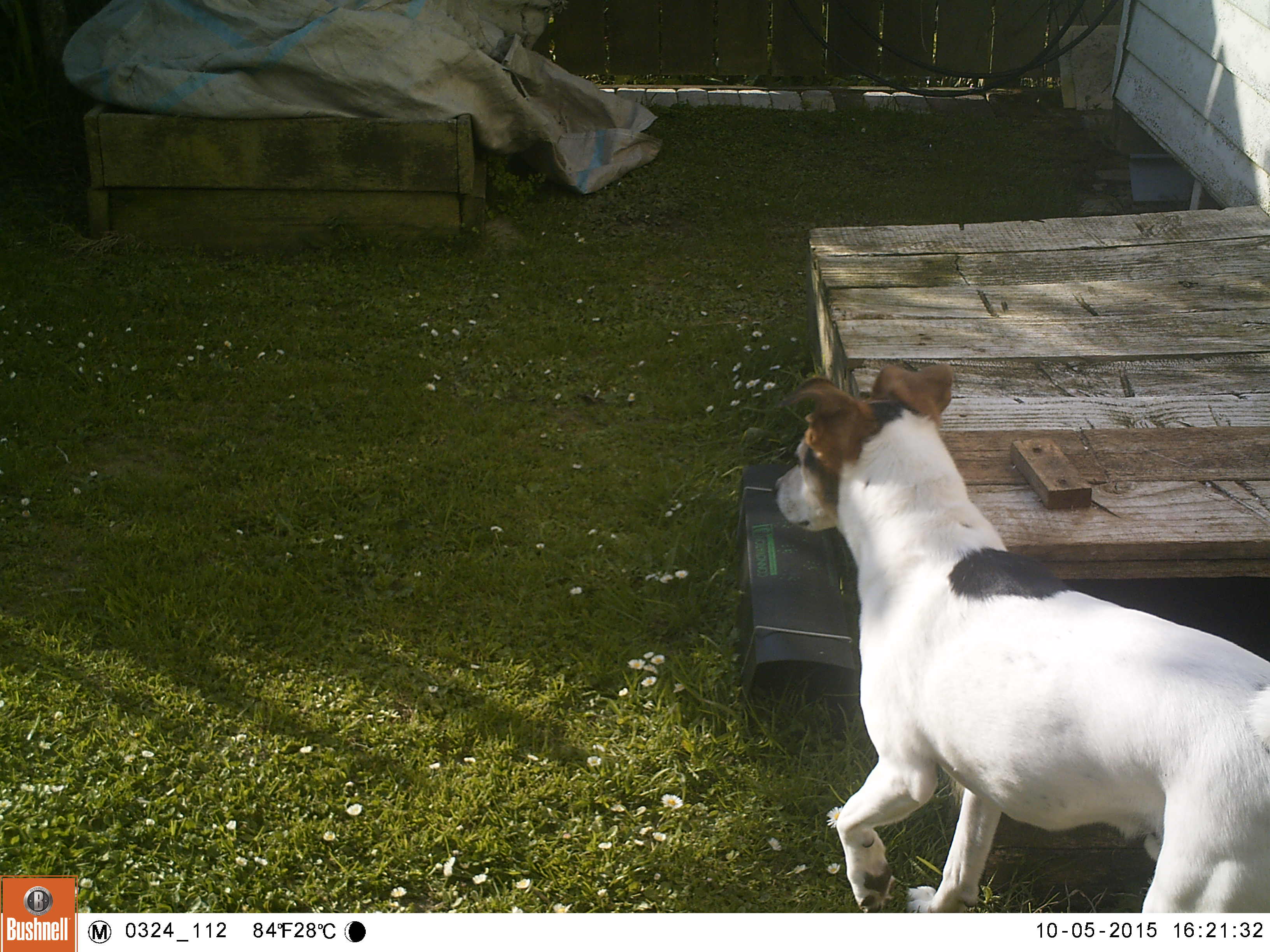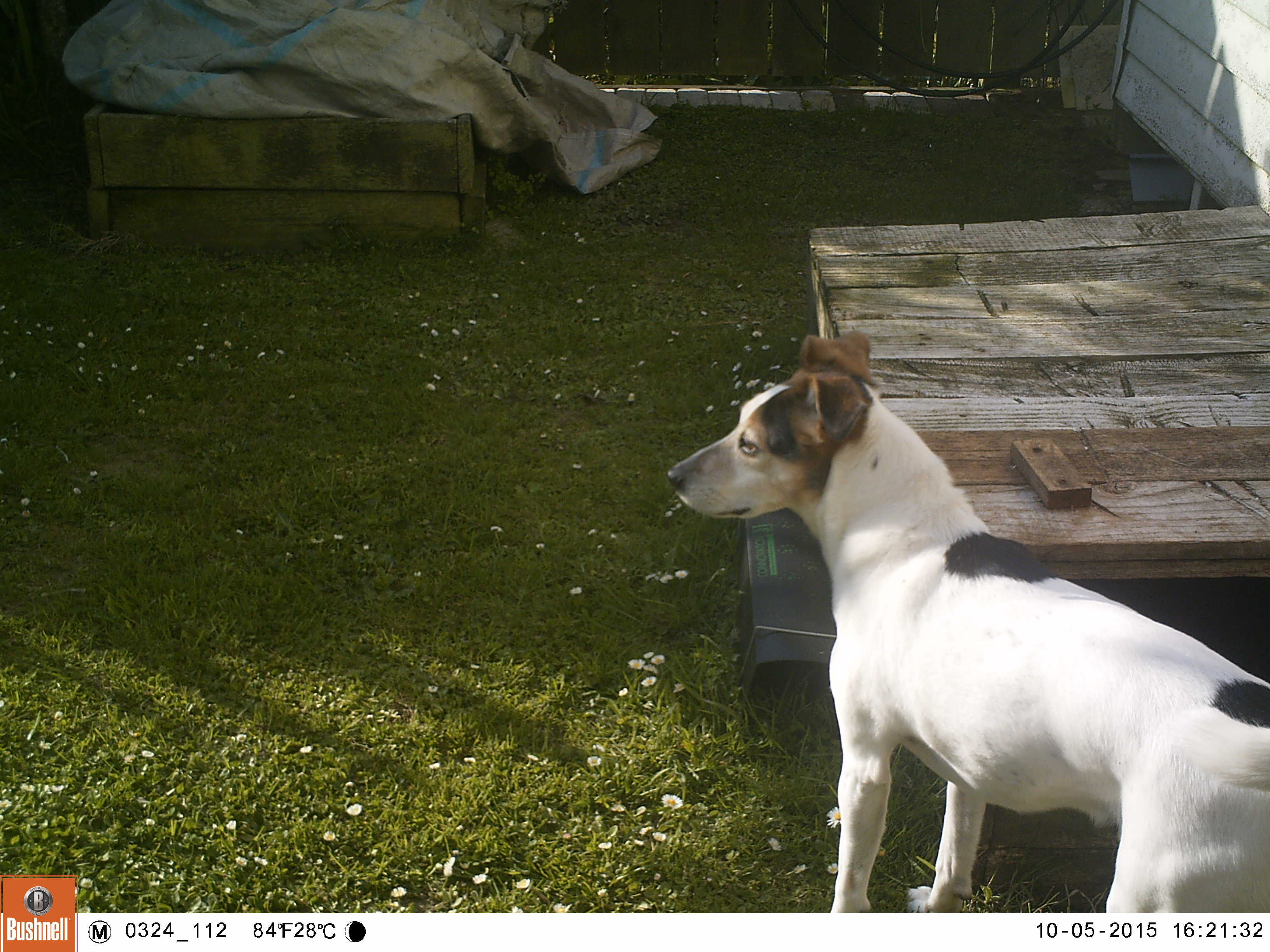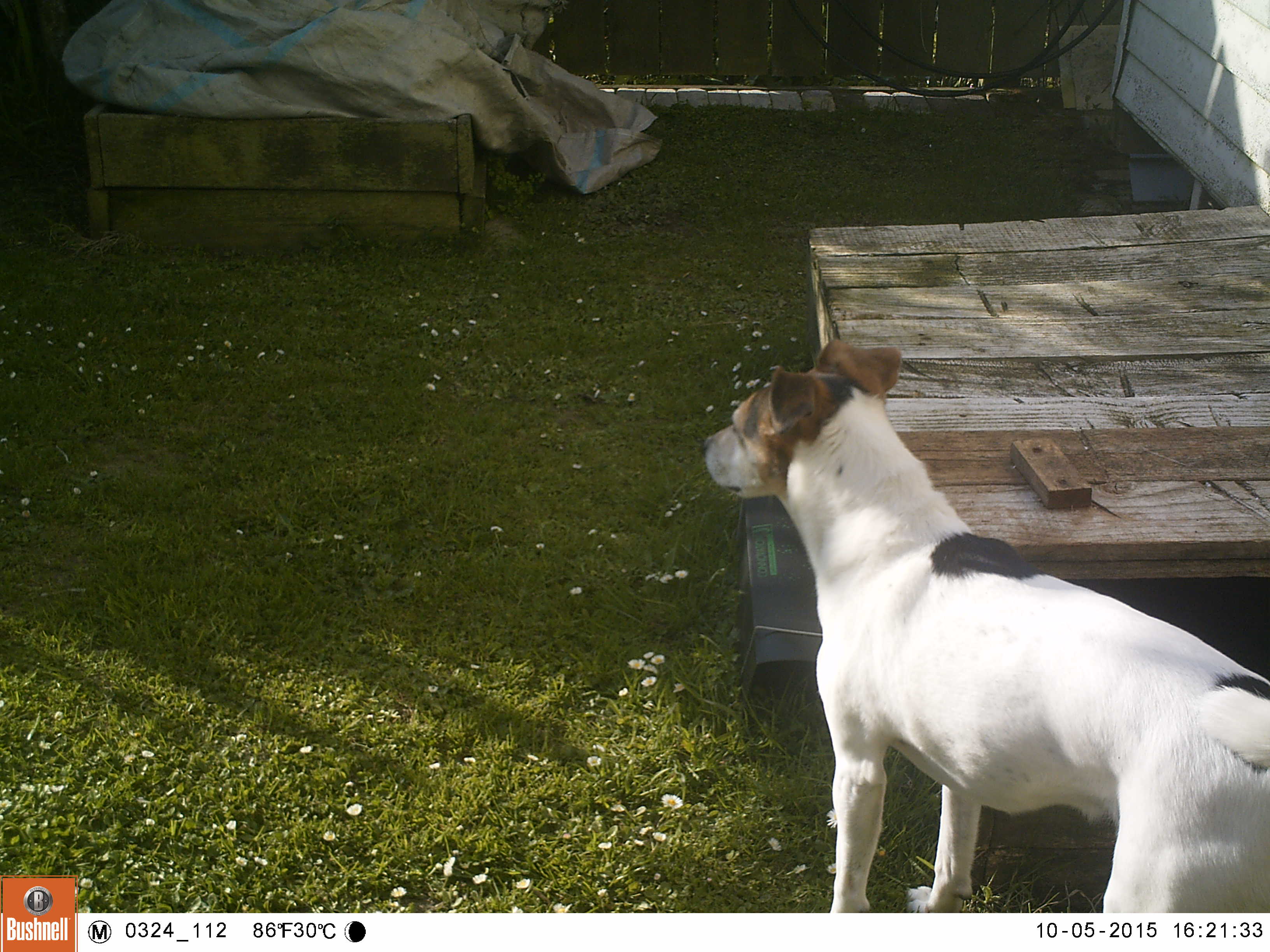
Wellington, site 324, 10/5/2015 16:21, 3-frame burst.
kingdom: Animalia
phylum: Chordata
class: Mammalia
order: Carnivora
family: Canidae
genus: Canis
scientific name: Canis familiaris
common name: dog